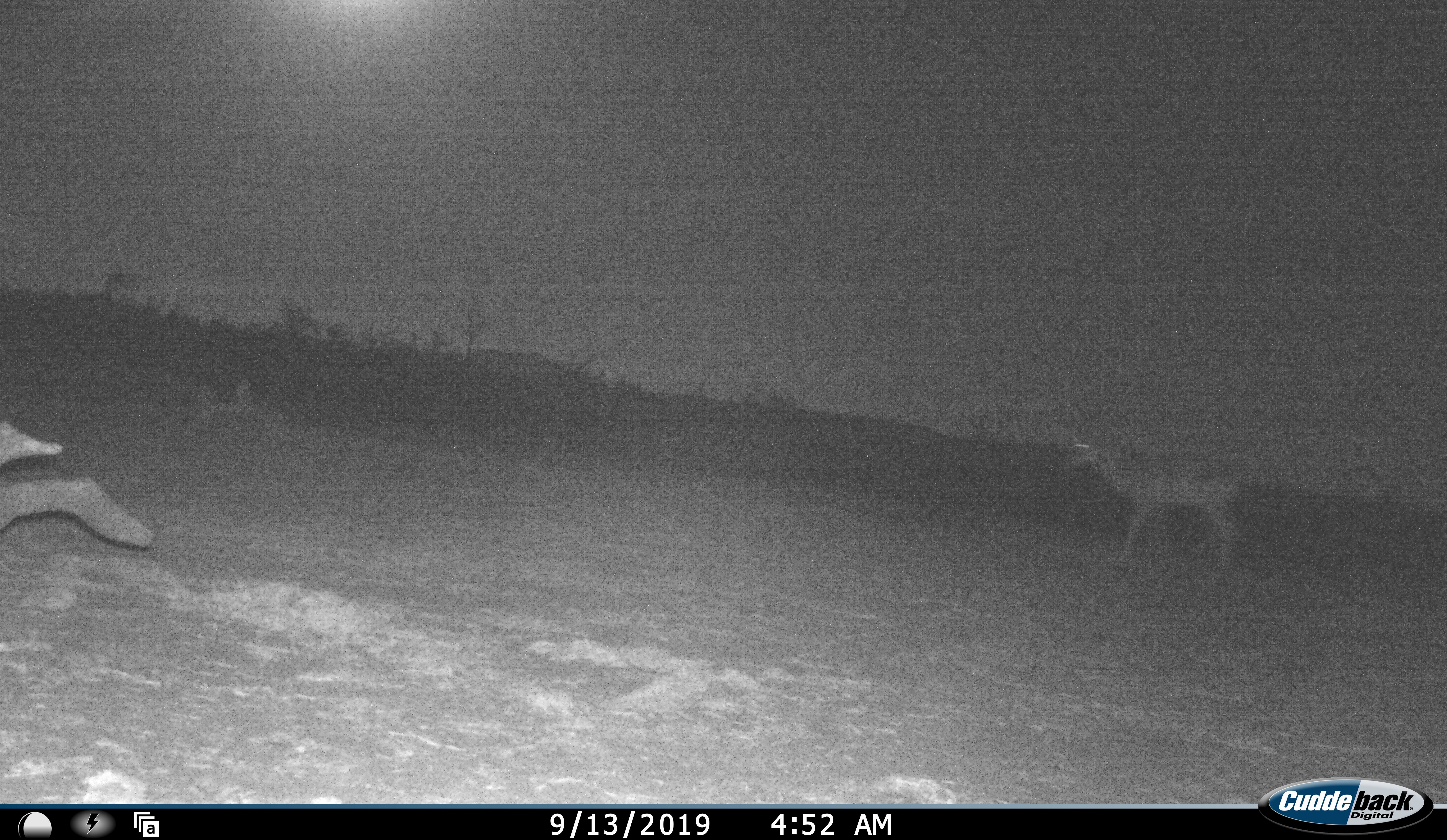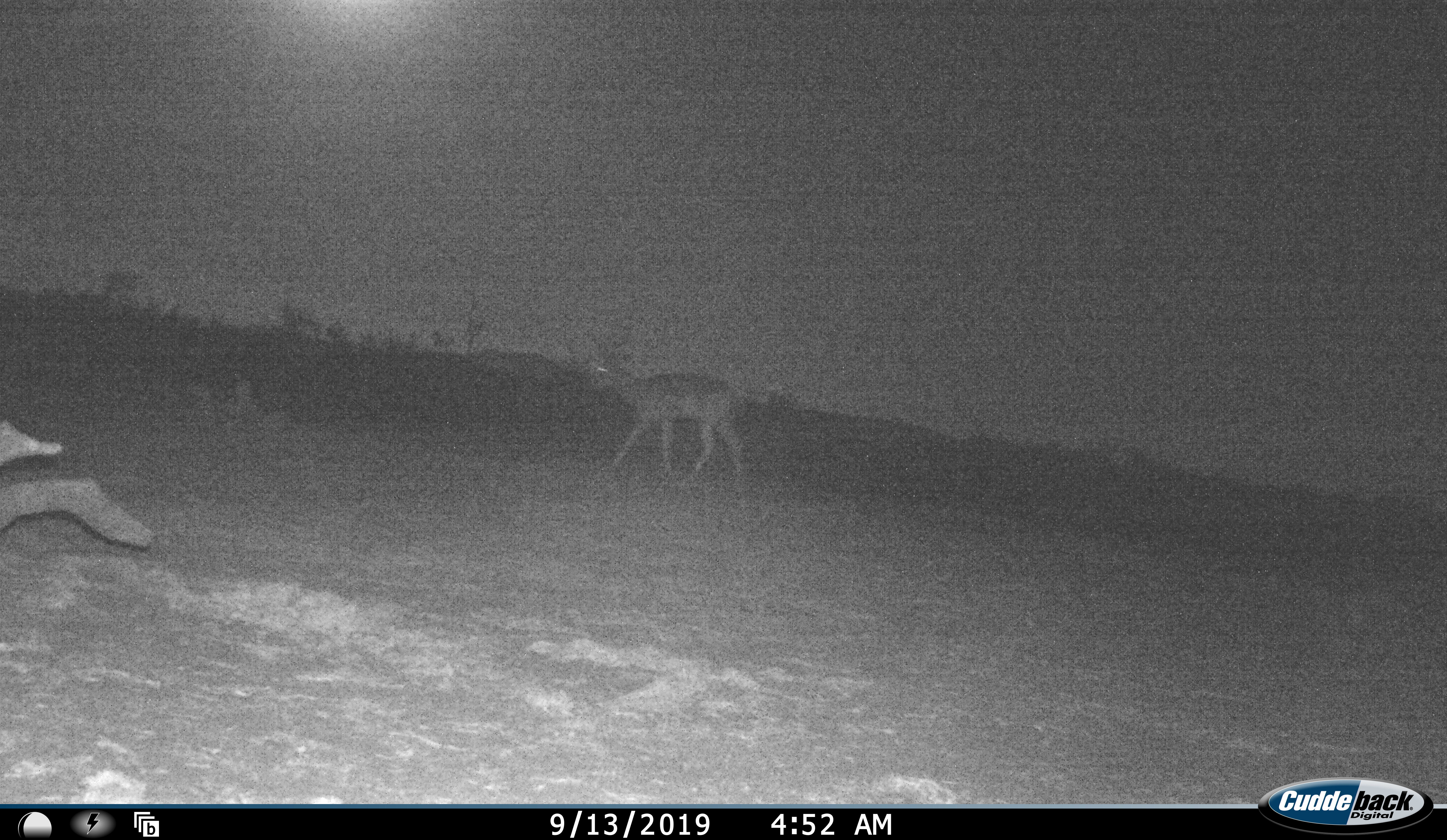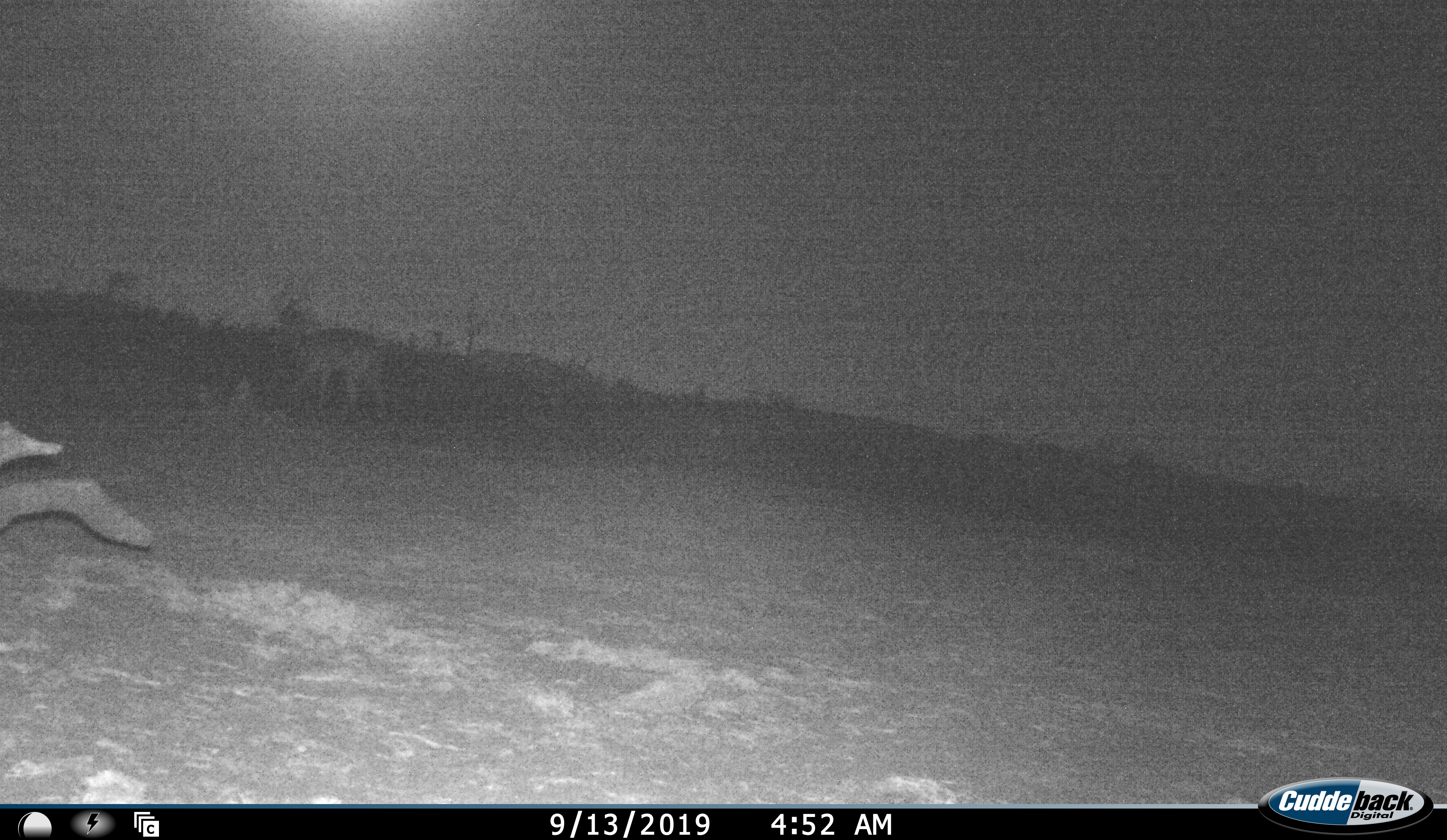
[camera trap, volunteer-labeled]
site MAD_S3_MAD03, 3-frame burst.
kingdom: Animalia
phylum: Chordata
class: Mammalia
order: Artiodactyla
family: Bovidae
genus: Aepyceros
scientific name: Aepyceros melampus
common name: impala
Impala (Aepyceros melampus), count 1. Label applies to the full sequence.